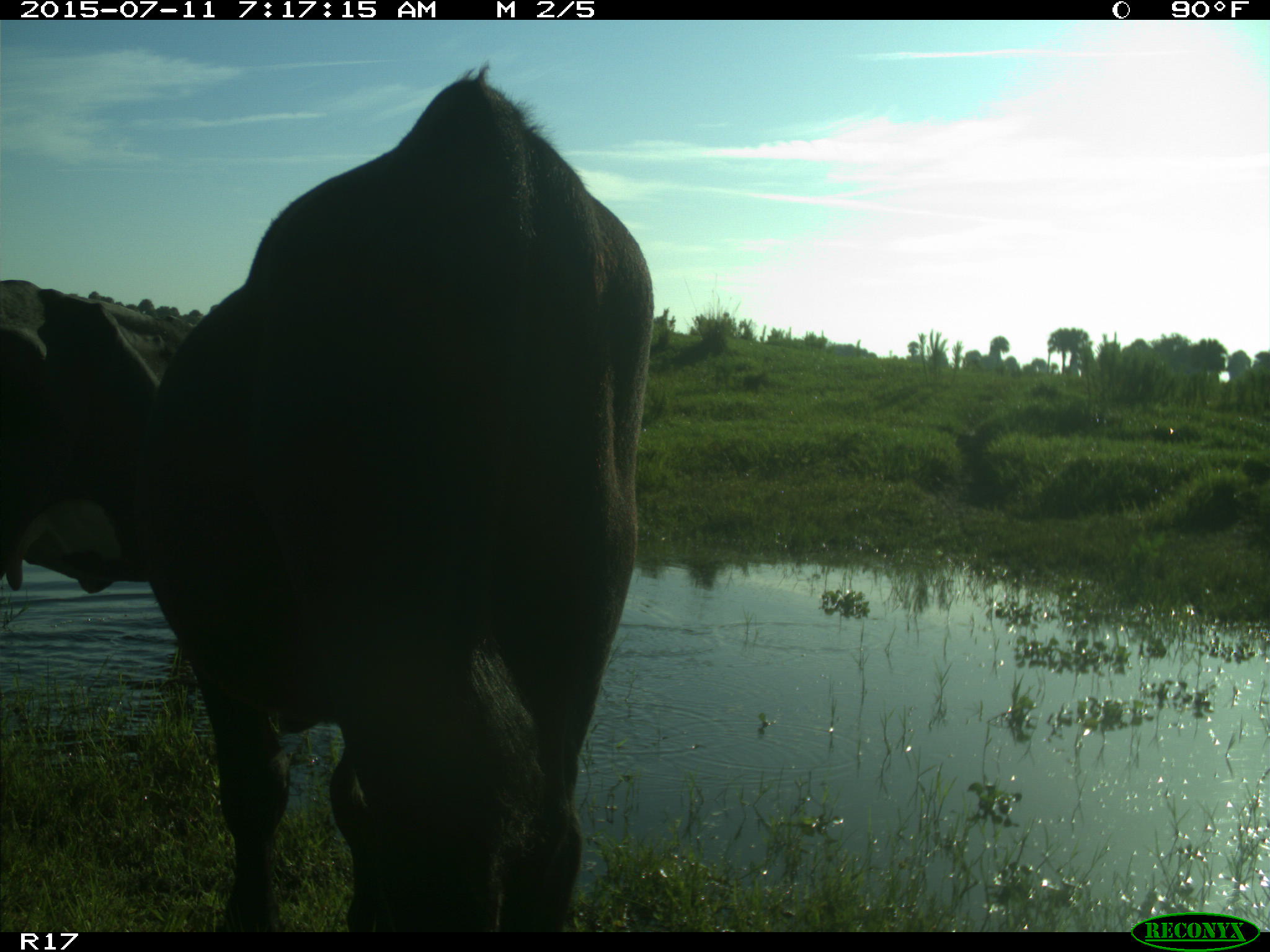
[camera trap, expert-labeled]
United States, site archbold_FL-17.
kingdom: Animalia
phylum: Chordata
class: Mammalia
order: Artiodactyla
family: Bovidae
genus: Bos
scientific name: Bos taurus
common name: domestic cow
Bos taurus (domestic cow).